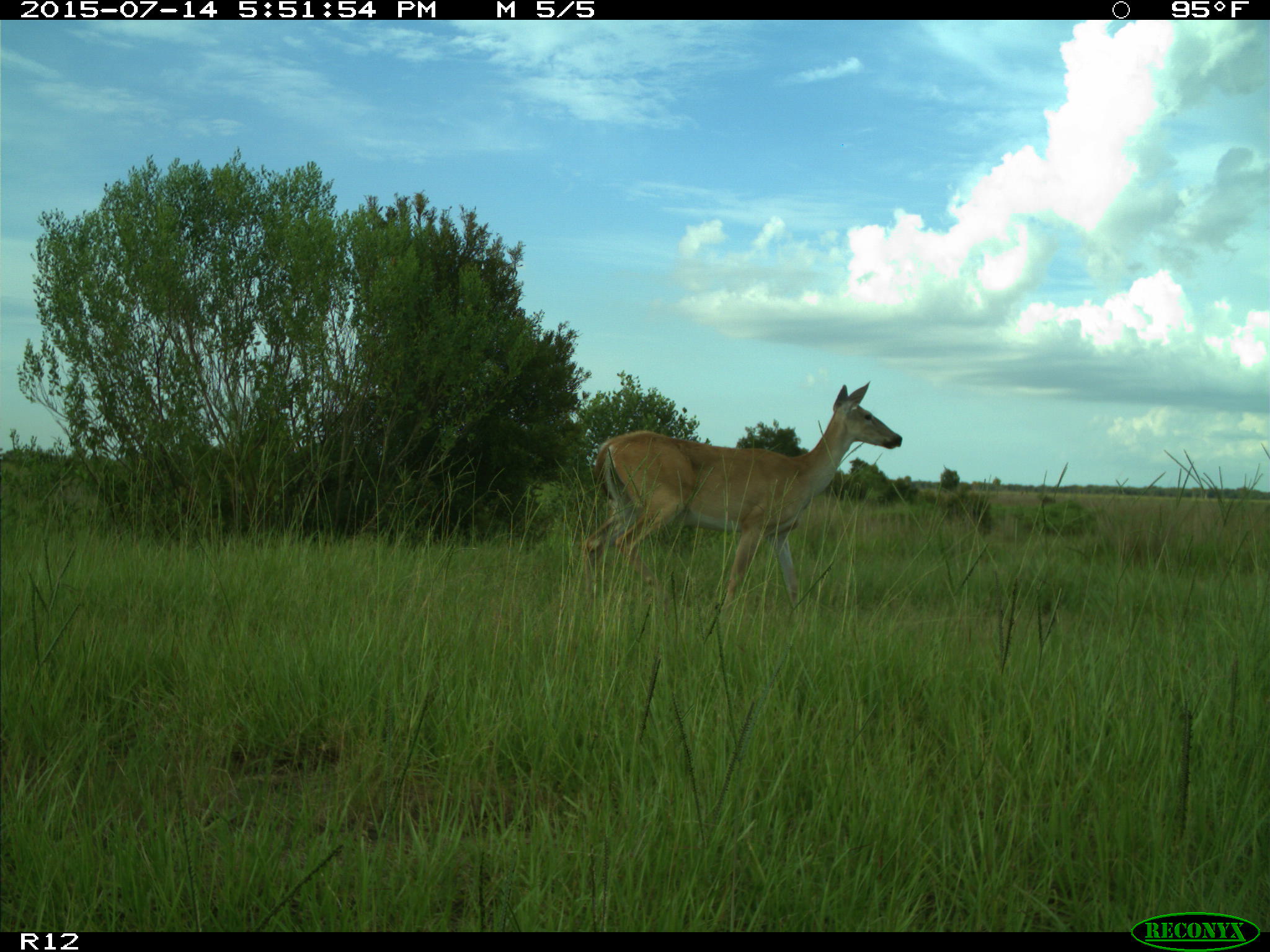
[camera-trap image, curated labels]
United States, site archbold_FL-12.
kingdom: Animalia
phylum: Chordata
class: Mammalia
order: Artiodactyla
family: Cervidae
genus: Odocoileus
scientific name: Odocoileus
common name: deer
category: unidentified deer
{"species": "unidentified deer (deer) (Odocoileus)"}